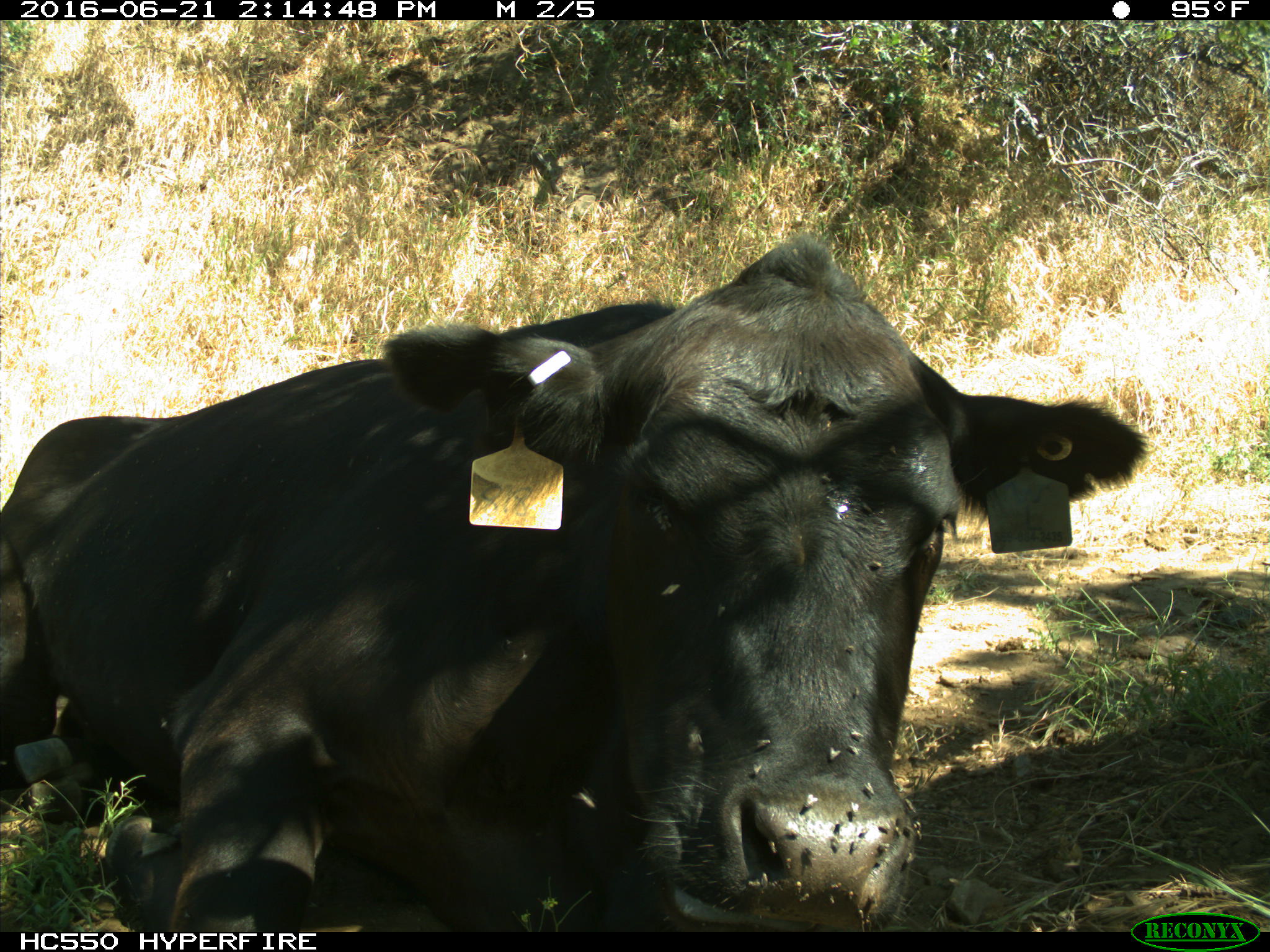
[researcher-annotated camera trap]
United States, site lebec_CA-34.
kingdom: Animalia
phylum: Chordata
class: Mammalia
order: Artiodactyla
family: Bovidae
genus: Bos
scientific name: Bos taurus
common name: domestic cow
Bos taurus (domestic cow).